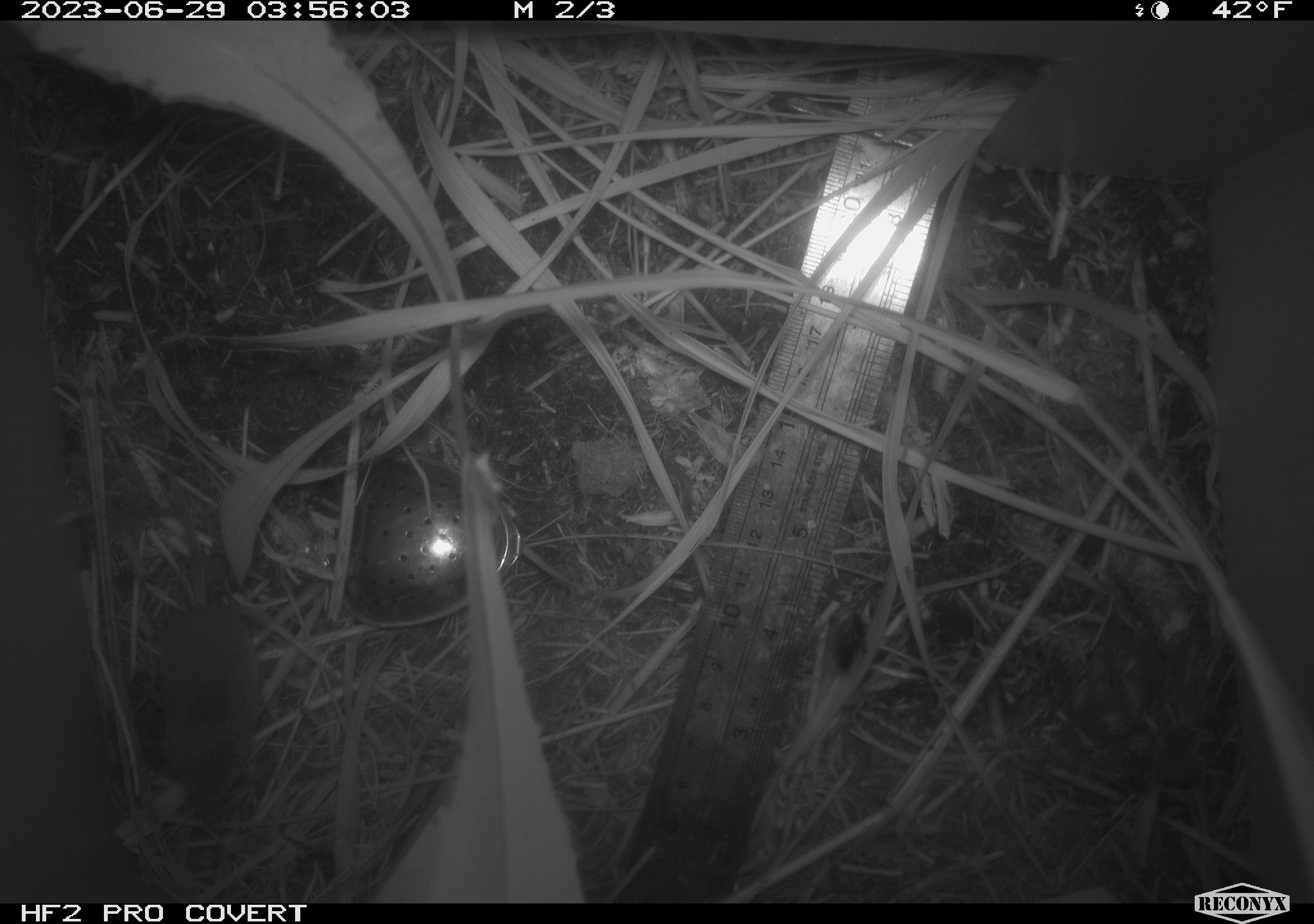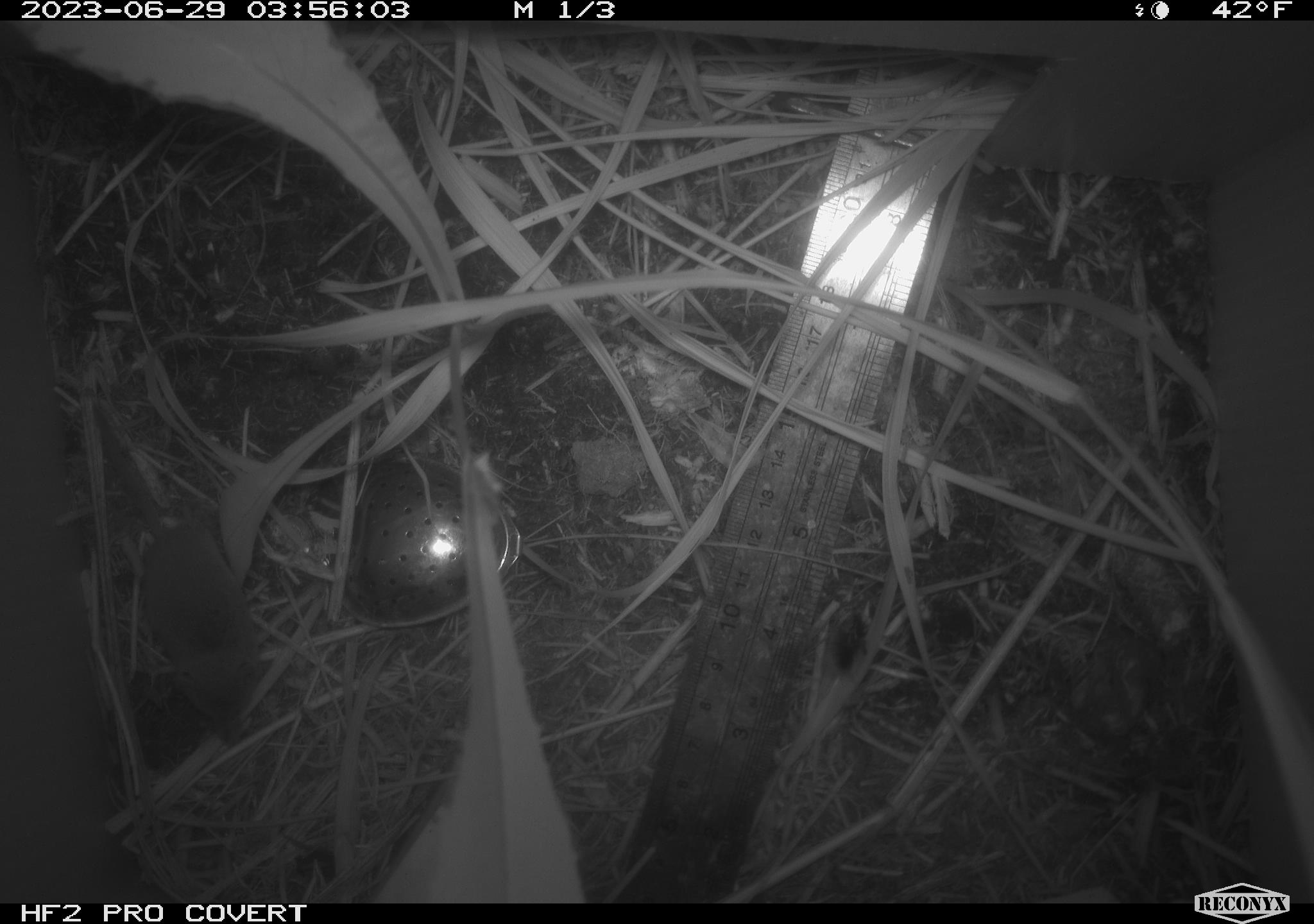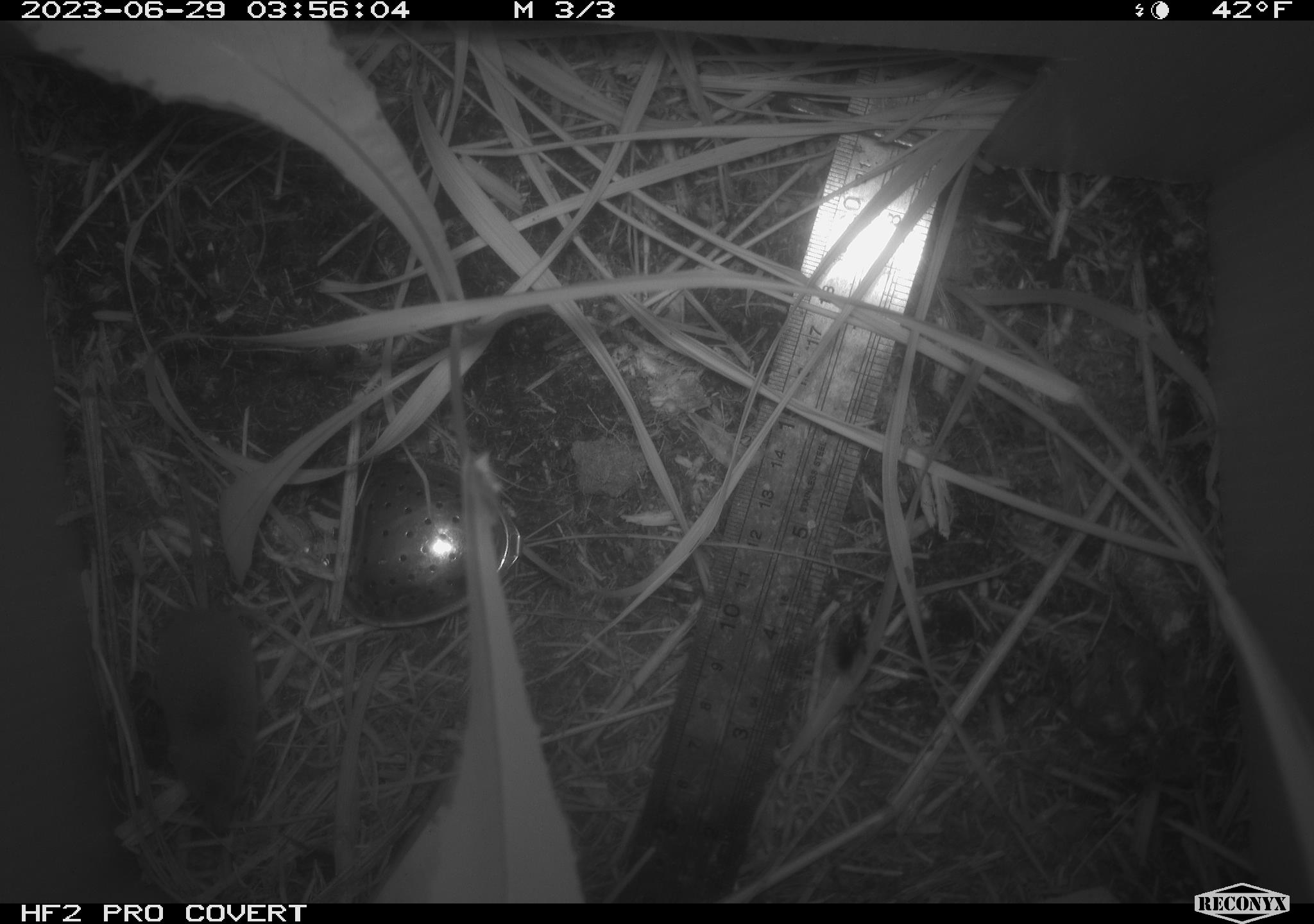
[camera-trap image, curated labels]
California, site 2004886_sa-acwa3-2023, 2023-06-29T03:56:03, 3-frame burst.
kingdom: Animalia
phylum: Chordata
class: Mammalia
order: Eulipotyphla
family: Soricidae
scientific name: Soricidae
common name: shrews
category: soricidae family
Soricidae family (shrews) (Soricidae).